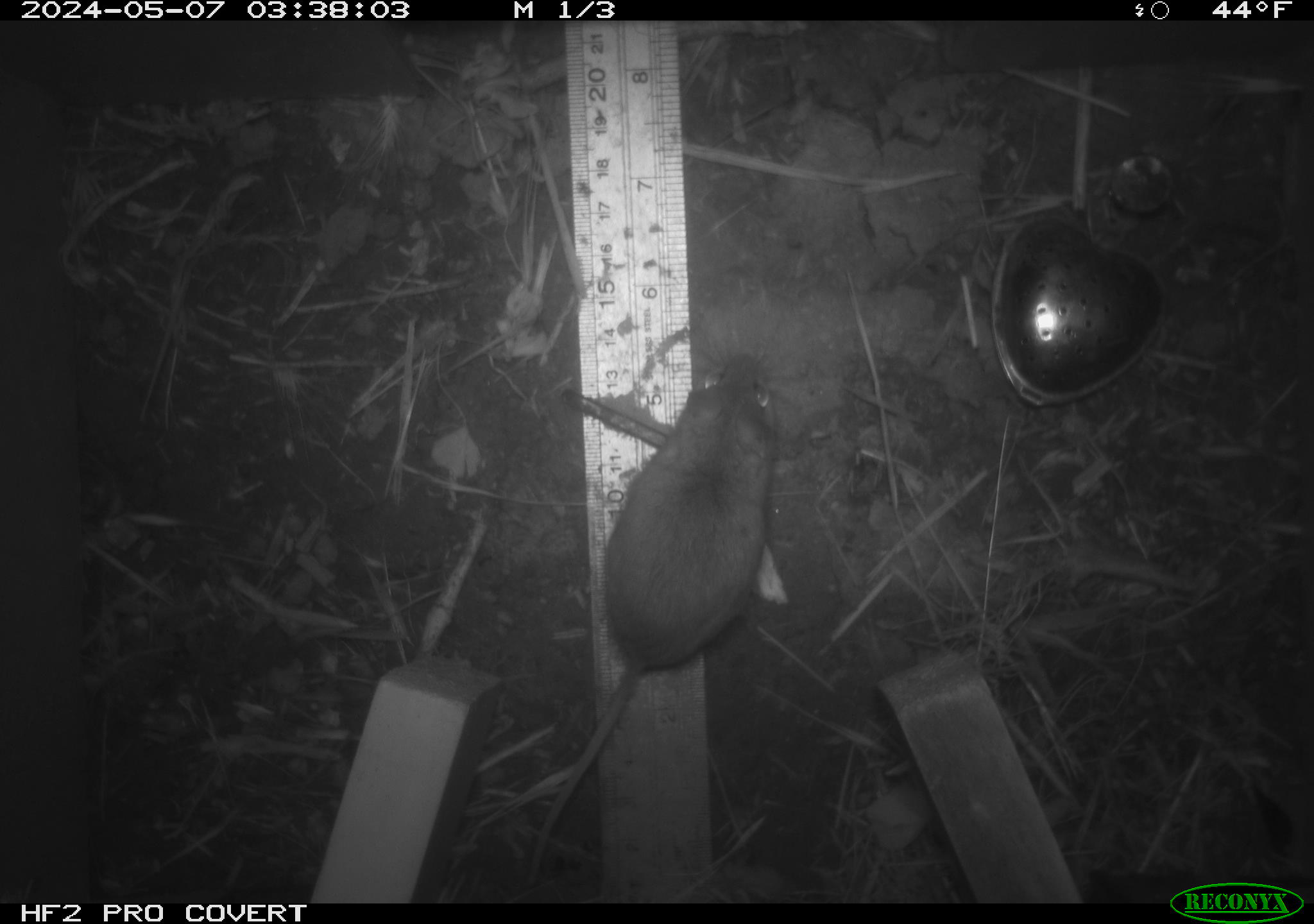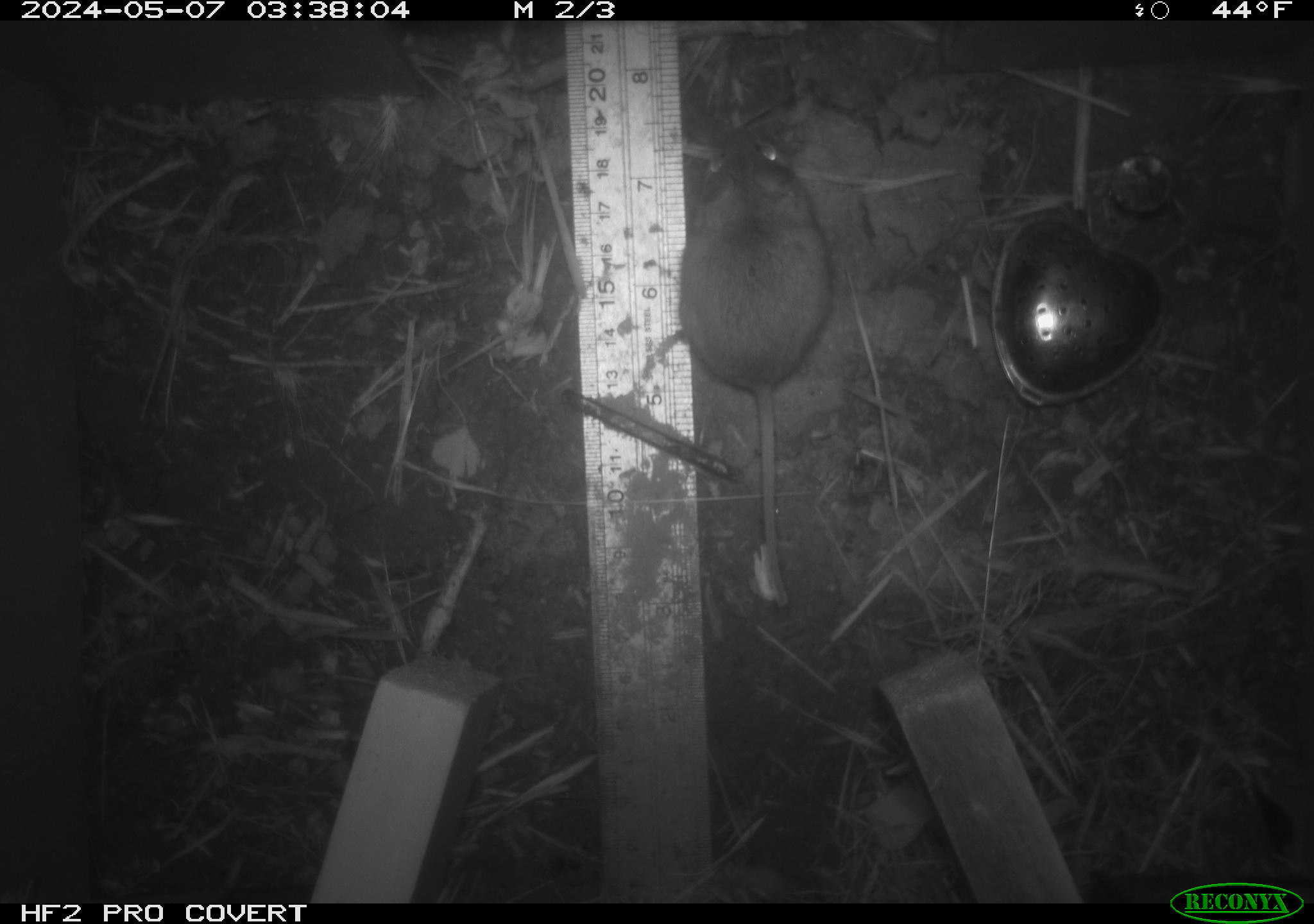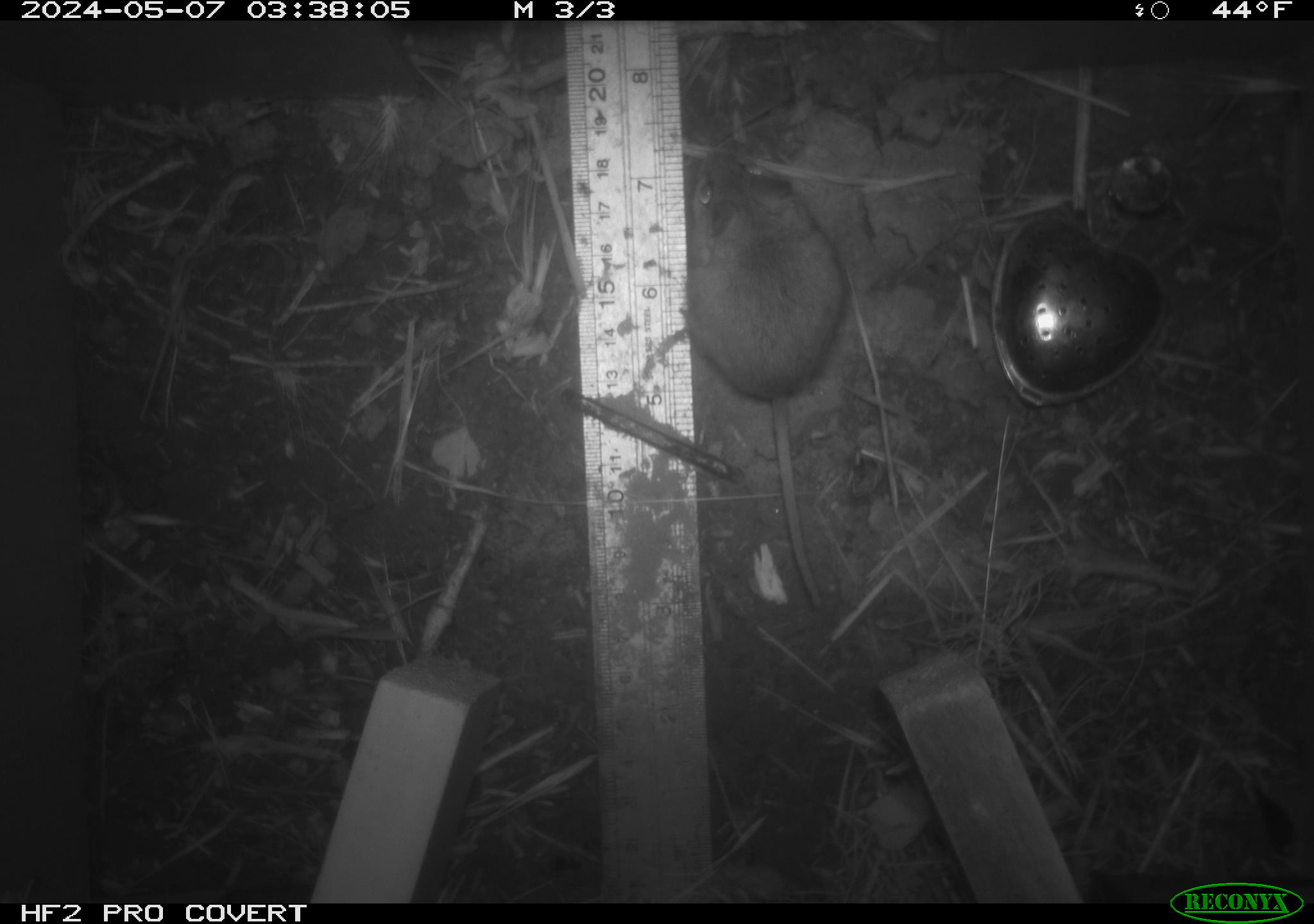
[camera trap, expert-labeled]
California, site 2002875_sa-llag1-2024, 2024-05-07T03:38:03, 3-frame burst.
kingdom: Animalia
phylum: Chordata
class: Mammalia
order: Rodentia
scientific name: Rodentia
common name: mouse species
Mouse species (Rodentia).